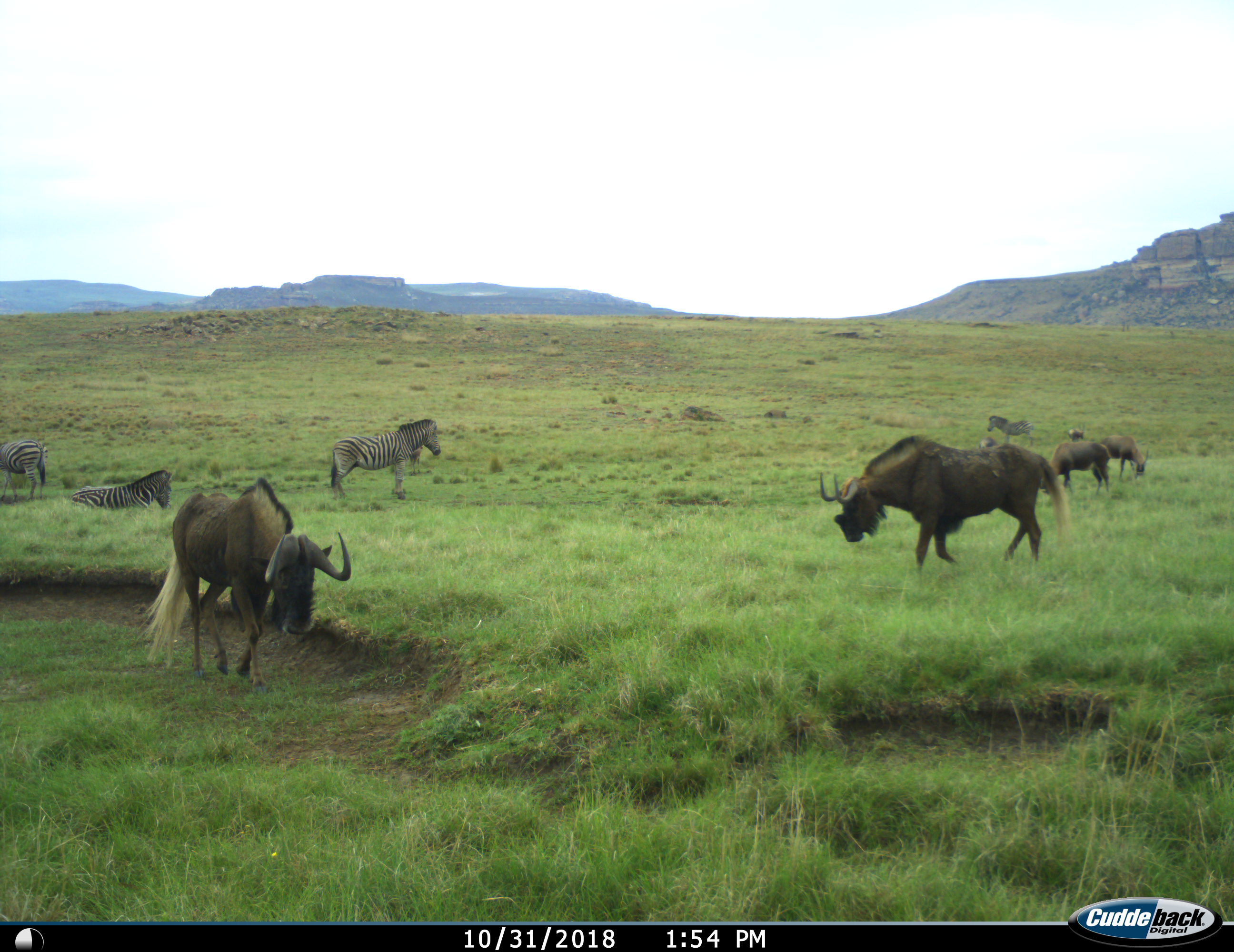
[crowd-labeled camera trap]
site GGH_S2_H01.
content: unidentified animal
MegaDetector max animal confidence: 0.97